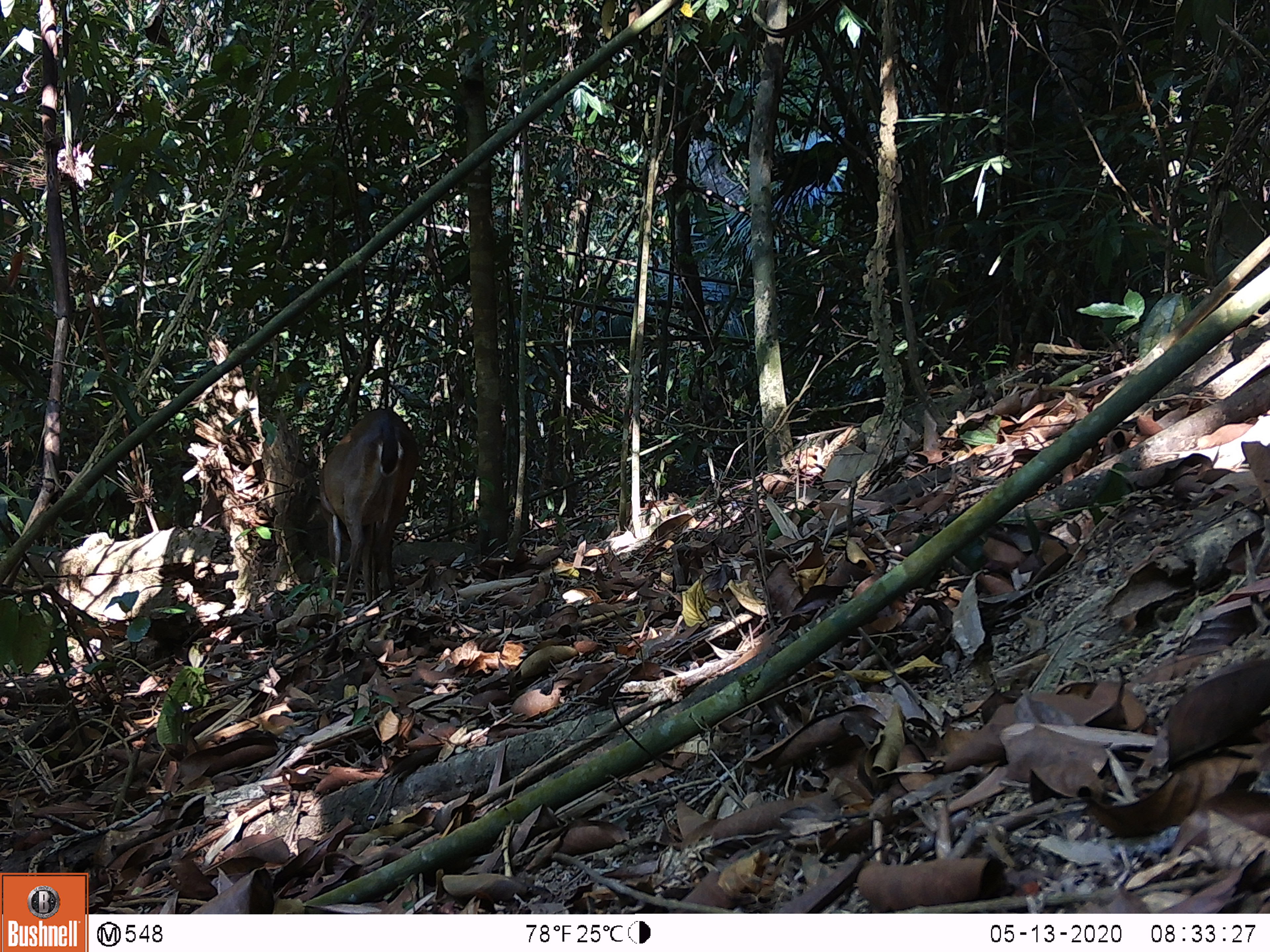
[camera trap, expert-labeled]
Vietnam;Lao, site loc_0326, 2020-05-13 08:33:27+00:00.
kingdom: Animalia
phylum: Chordata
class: Mammalia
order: Artiodactyla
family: Cervidae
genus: Muntiacus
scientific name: Muntiacus vuquangensis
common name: large-antlered muntjac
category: large antlered muntjac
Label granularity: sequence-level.